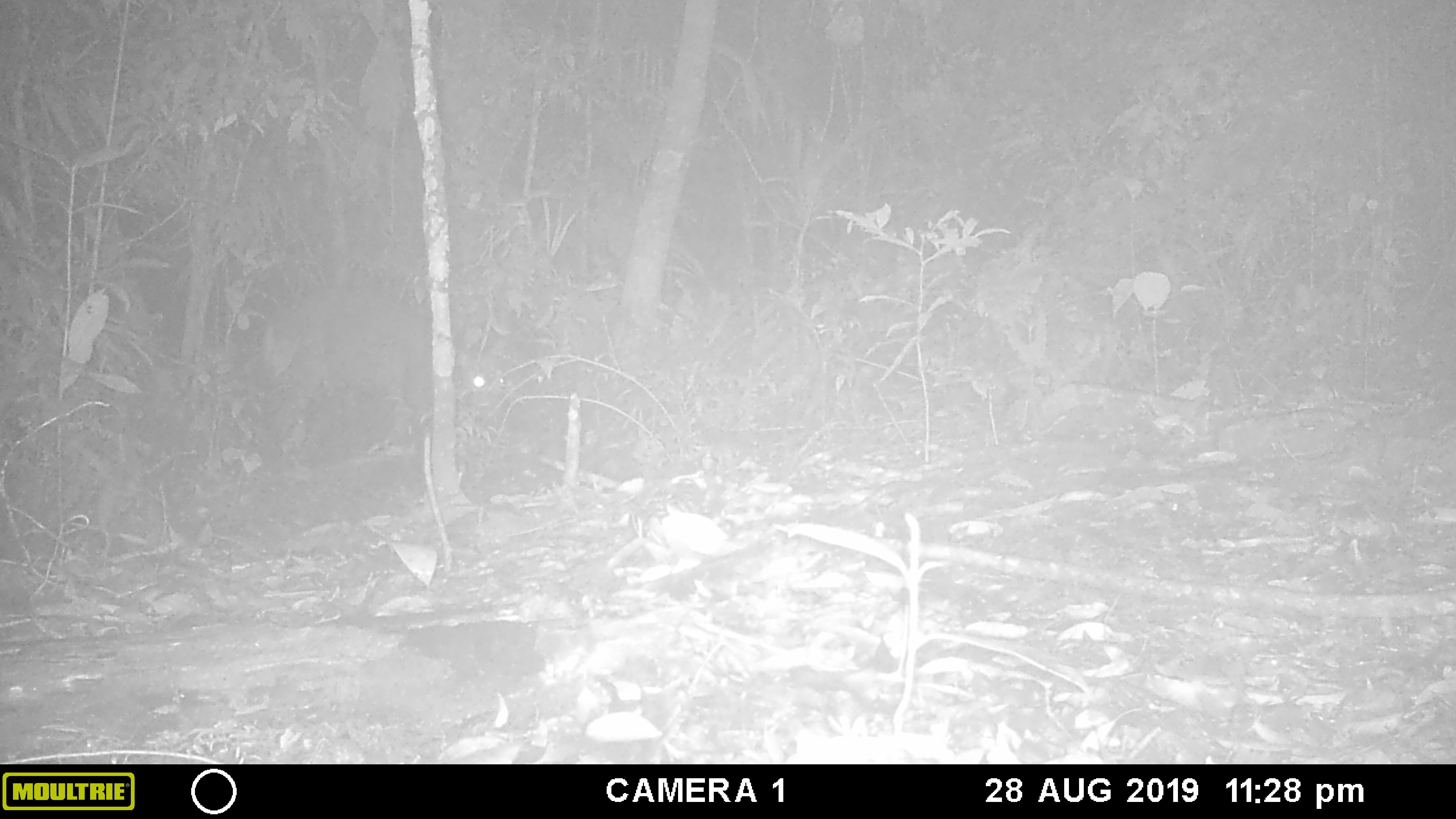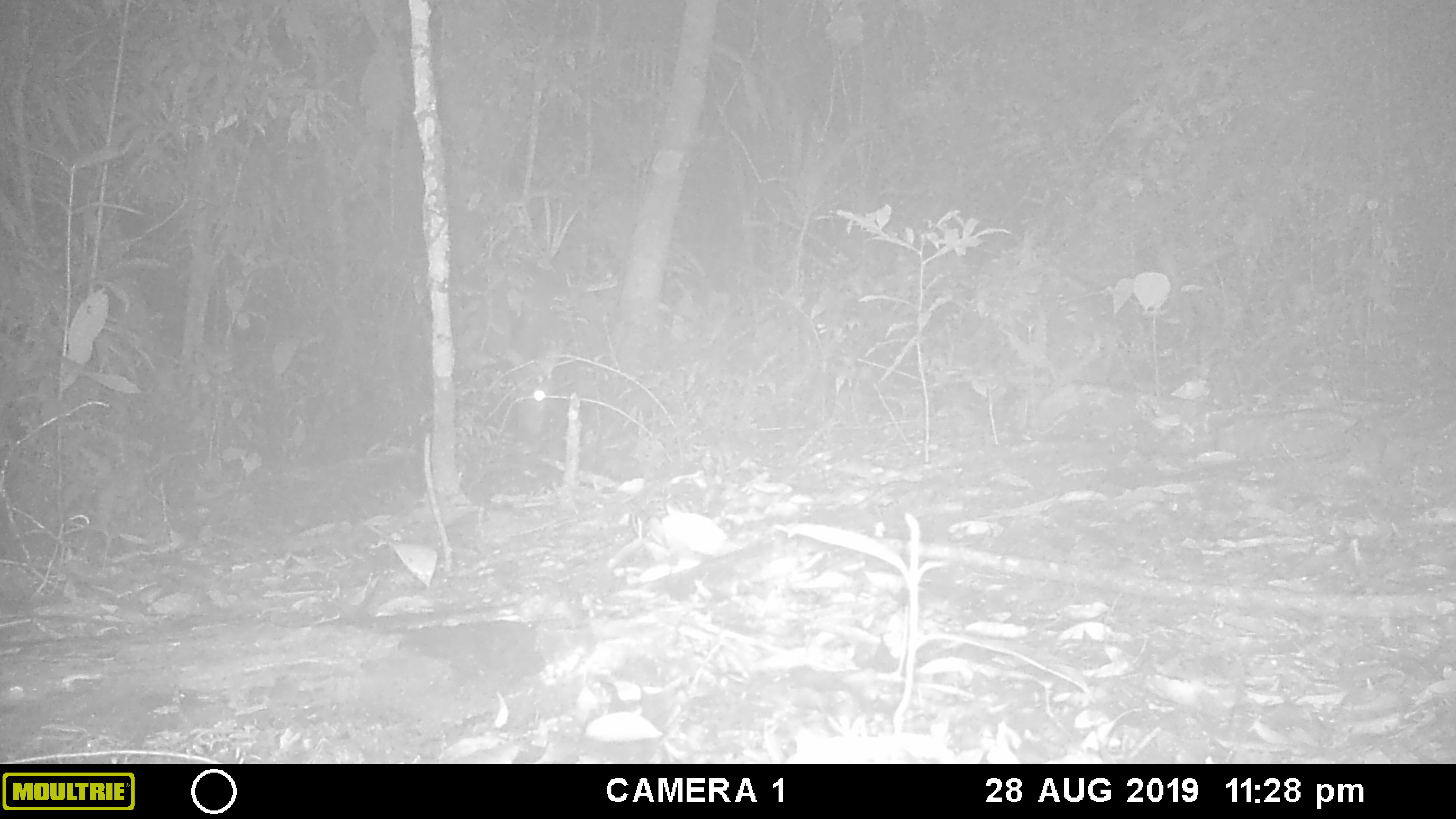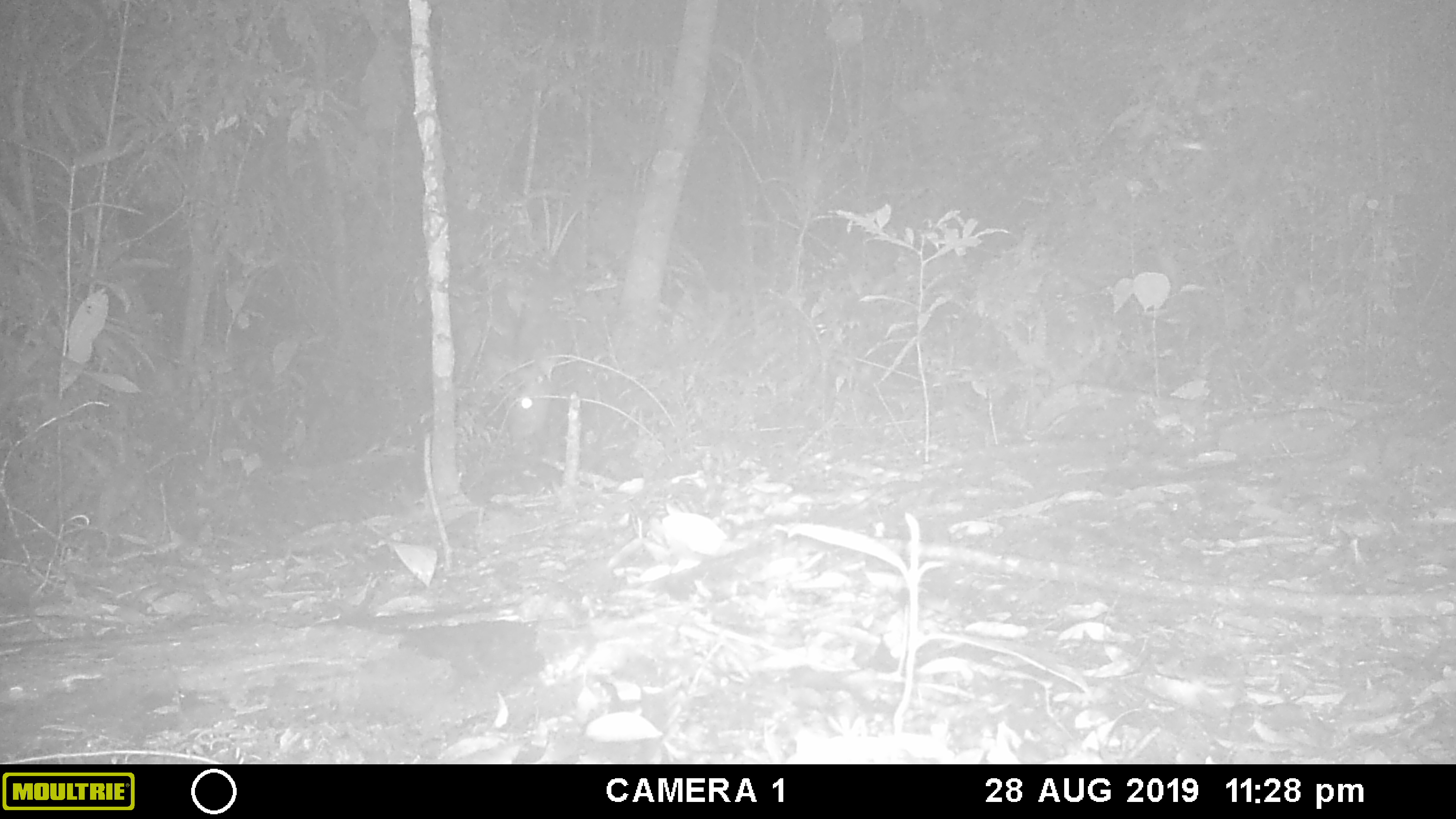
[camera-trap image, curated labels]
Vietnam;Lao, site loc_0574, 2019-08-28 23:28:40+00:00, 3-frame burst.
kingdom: Animalia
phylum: Chordata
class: Mammalia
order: Artiodactyla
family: Cervidae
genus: Muntiacus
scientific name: Muntiacus rooseveltorum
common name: roosevelt's muntjac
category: roosevelts muntjac group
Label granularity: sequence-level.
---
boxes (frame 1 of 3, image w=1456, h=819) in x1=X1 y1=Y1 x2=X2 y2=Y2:
roosevelts muntjac group: x1=458 y1=339 x2=506 y2=399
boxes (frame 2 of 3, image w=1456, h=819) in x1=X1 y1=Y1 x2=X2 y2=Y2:
roosevelts muntjac group: x1=506 y1=340 x2=570 y2=442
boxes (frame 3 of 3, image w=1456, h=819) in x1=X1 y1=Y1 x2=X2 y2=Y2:
roosevelts muntjac group: x1=493 y1=346 x2=560 y2=446